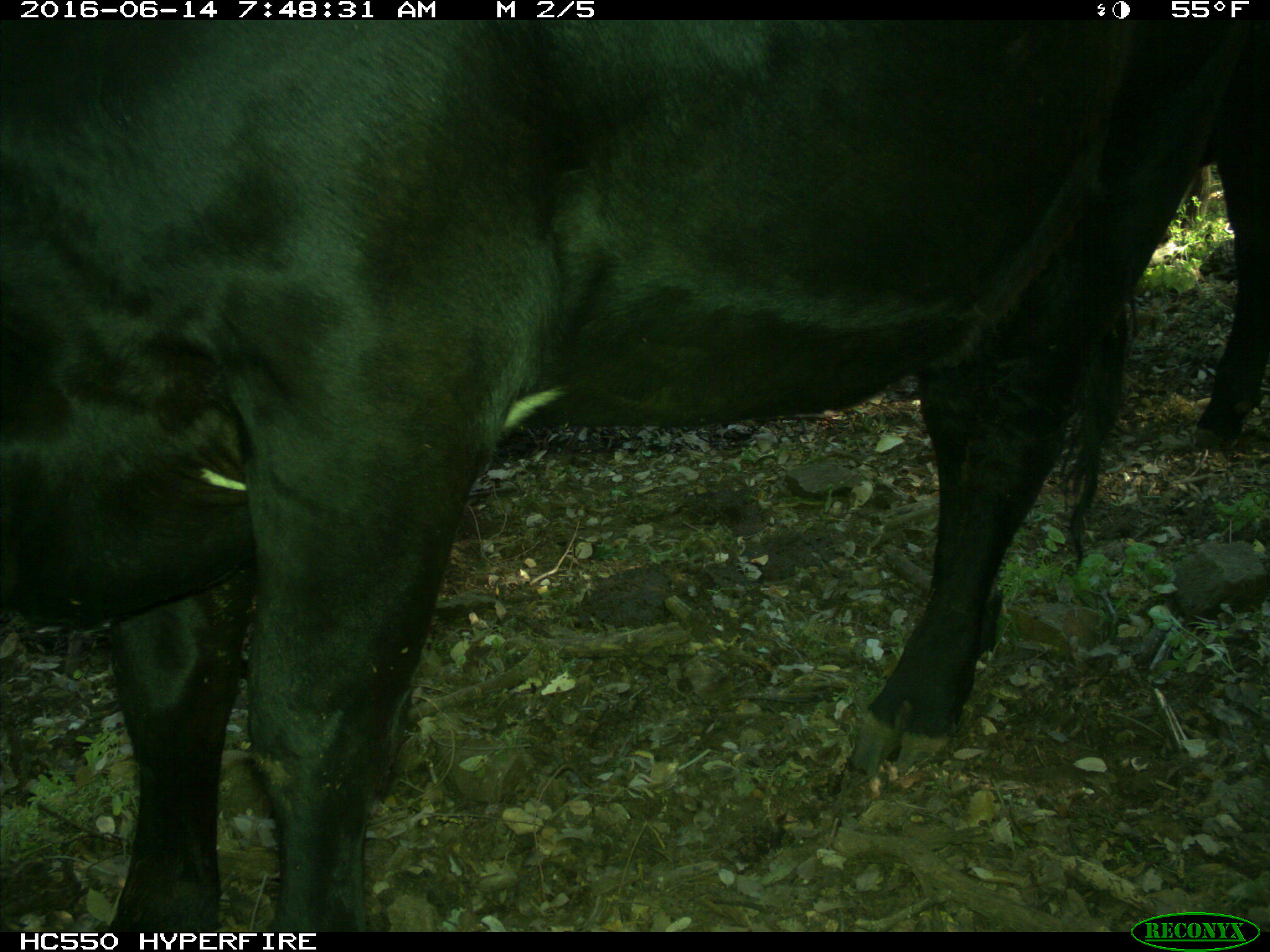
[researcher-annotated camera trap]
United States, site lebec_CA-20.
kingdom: Animalia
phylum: Chordata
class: Mammalia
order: Artiodactyla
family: Bovidae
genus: Bos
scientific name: Bos taurus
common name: domestic cow